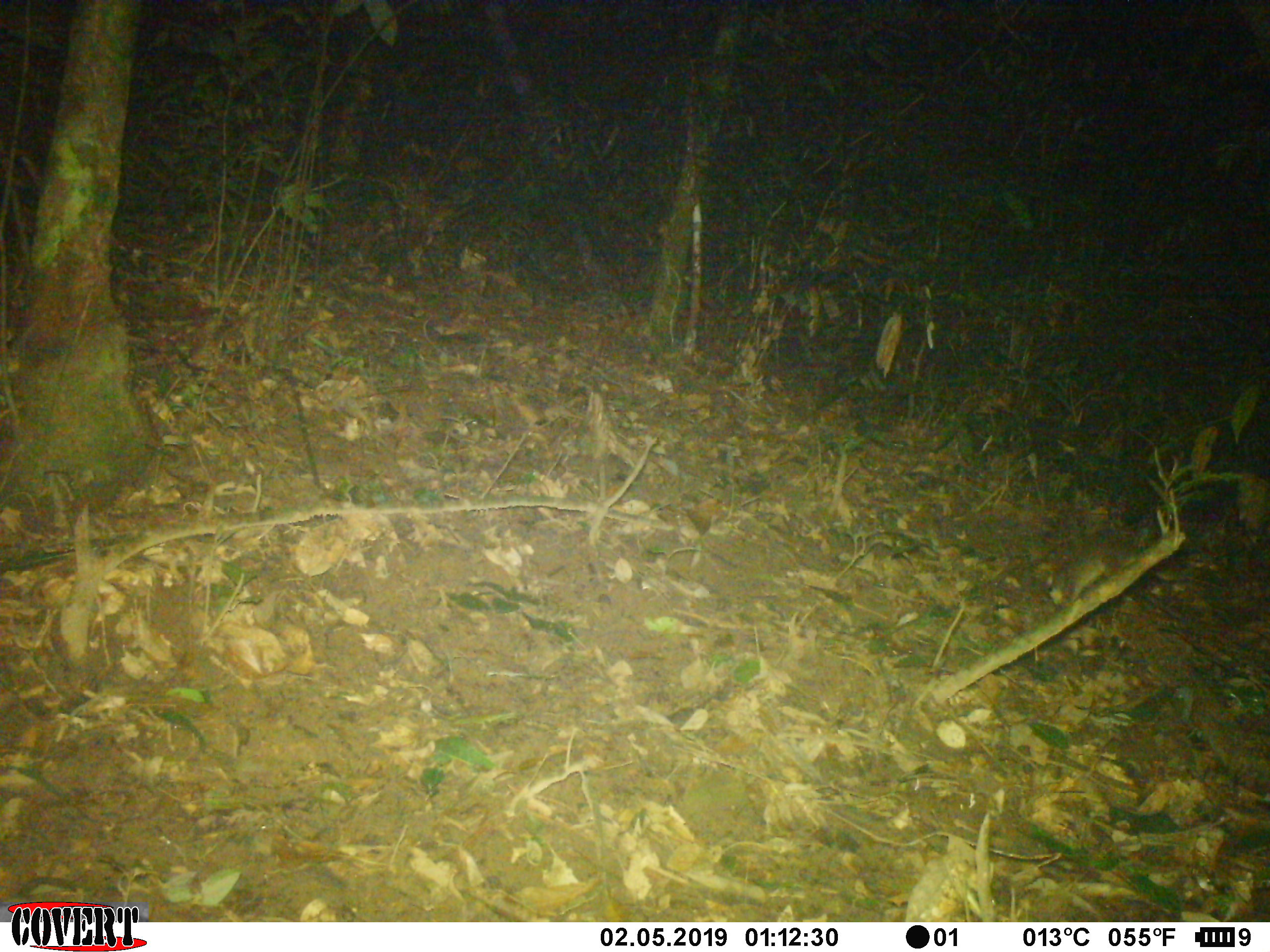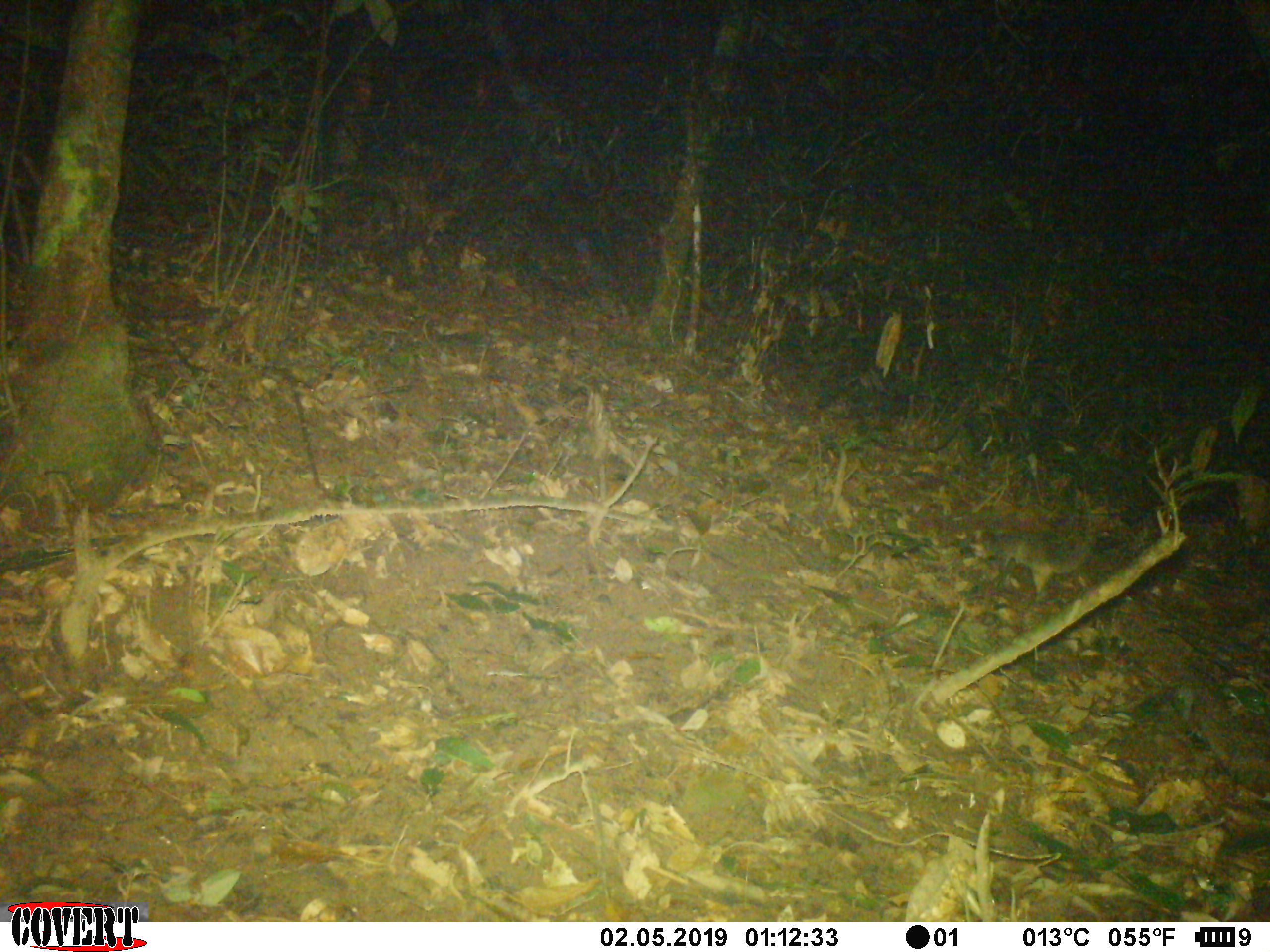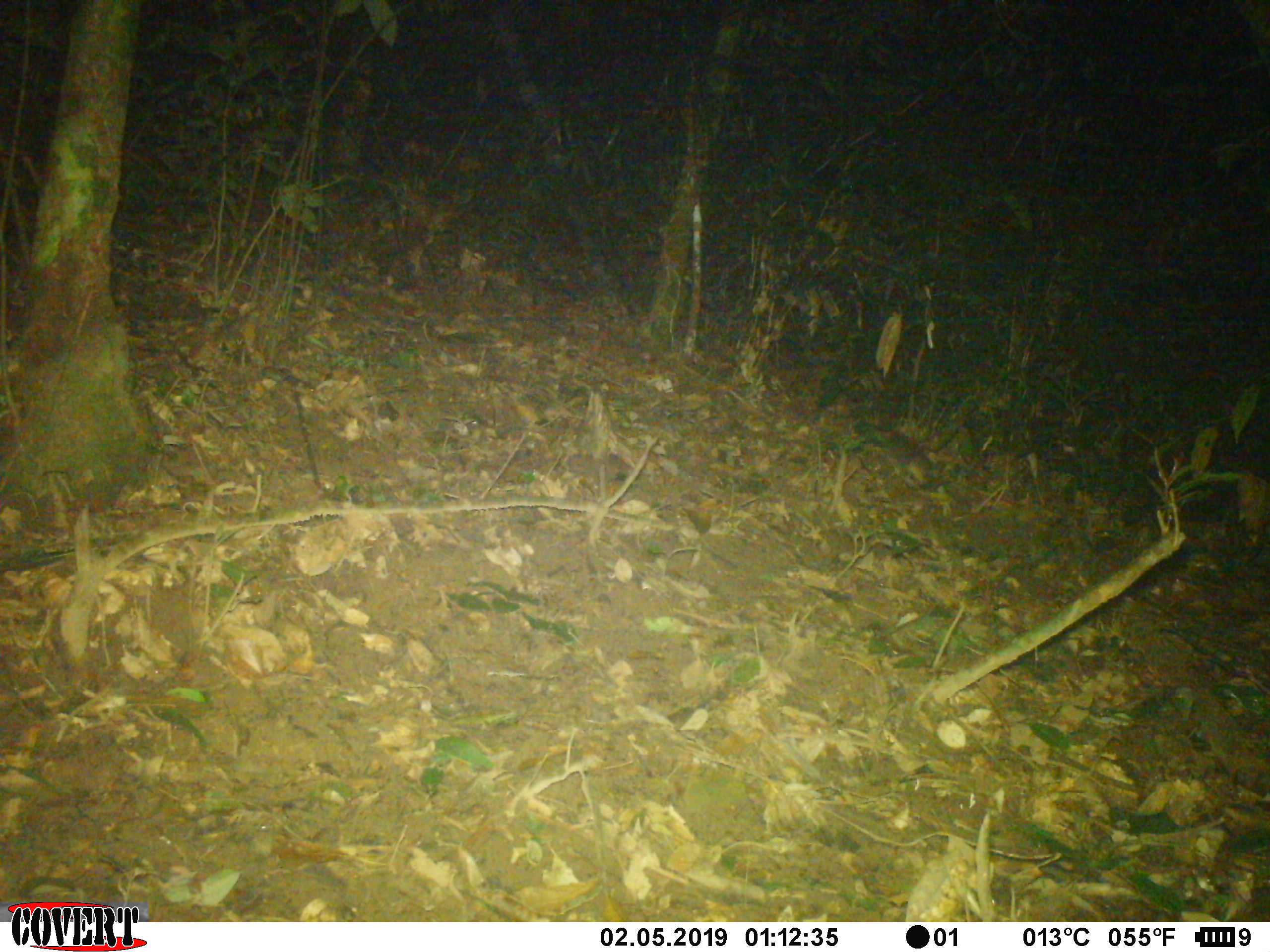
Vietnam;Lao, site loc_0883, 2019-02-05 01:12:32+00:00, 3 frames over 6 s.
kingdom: Animalia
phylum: Chordata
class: Mammalia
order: Carnivora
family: Mustelidae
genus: Melogale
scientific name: Melogale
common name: ferret badger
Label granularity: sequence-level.